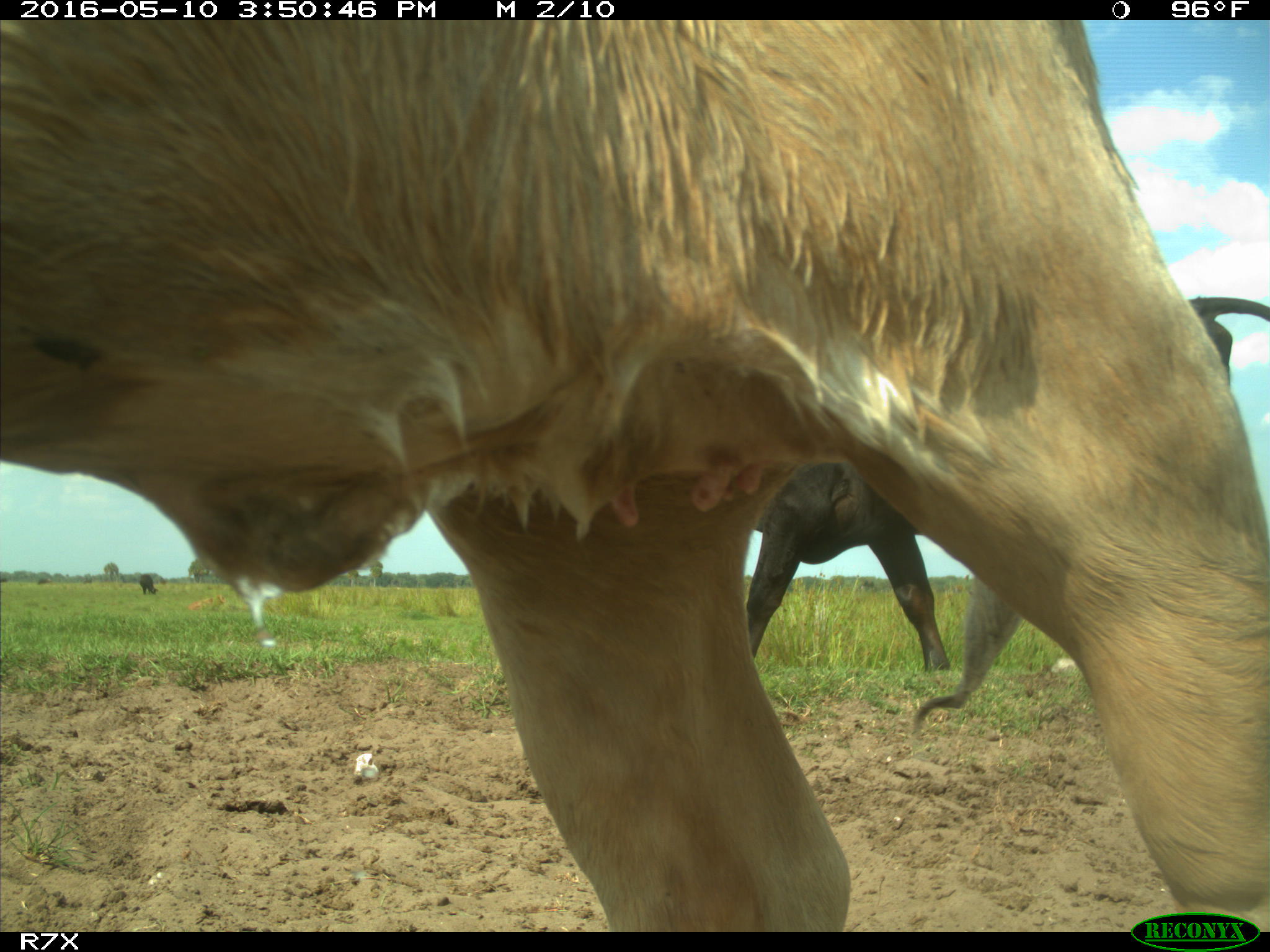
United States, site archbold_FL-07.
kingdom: Animalia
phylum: Chordata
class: Mammalia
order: Artiodactyla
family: Bovidae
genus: Bos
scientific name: Bos taurus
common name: domestic cow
Bos taurus (domestic cow).